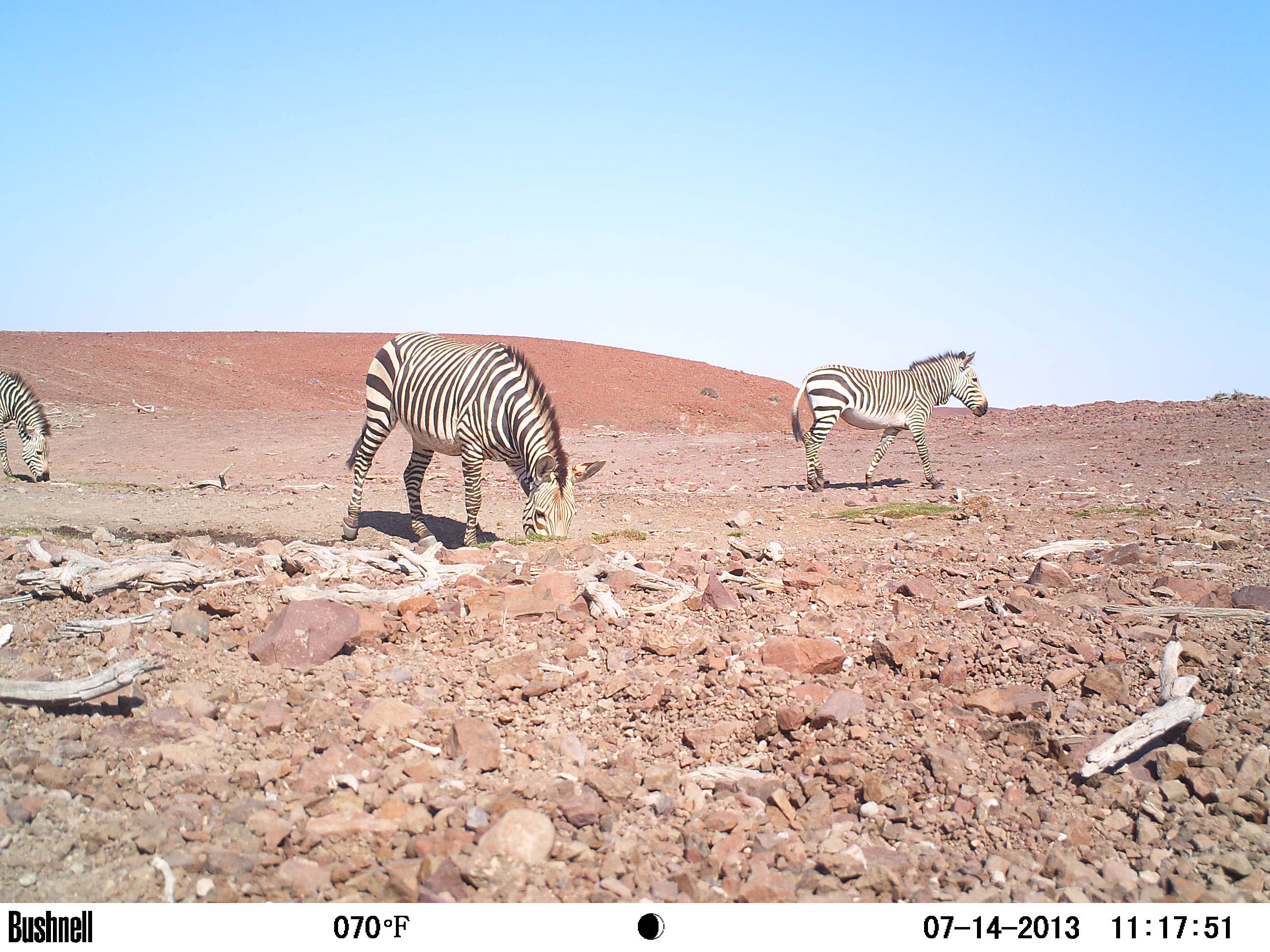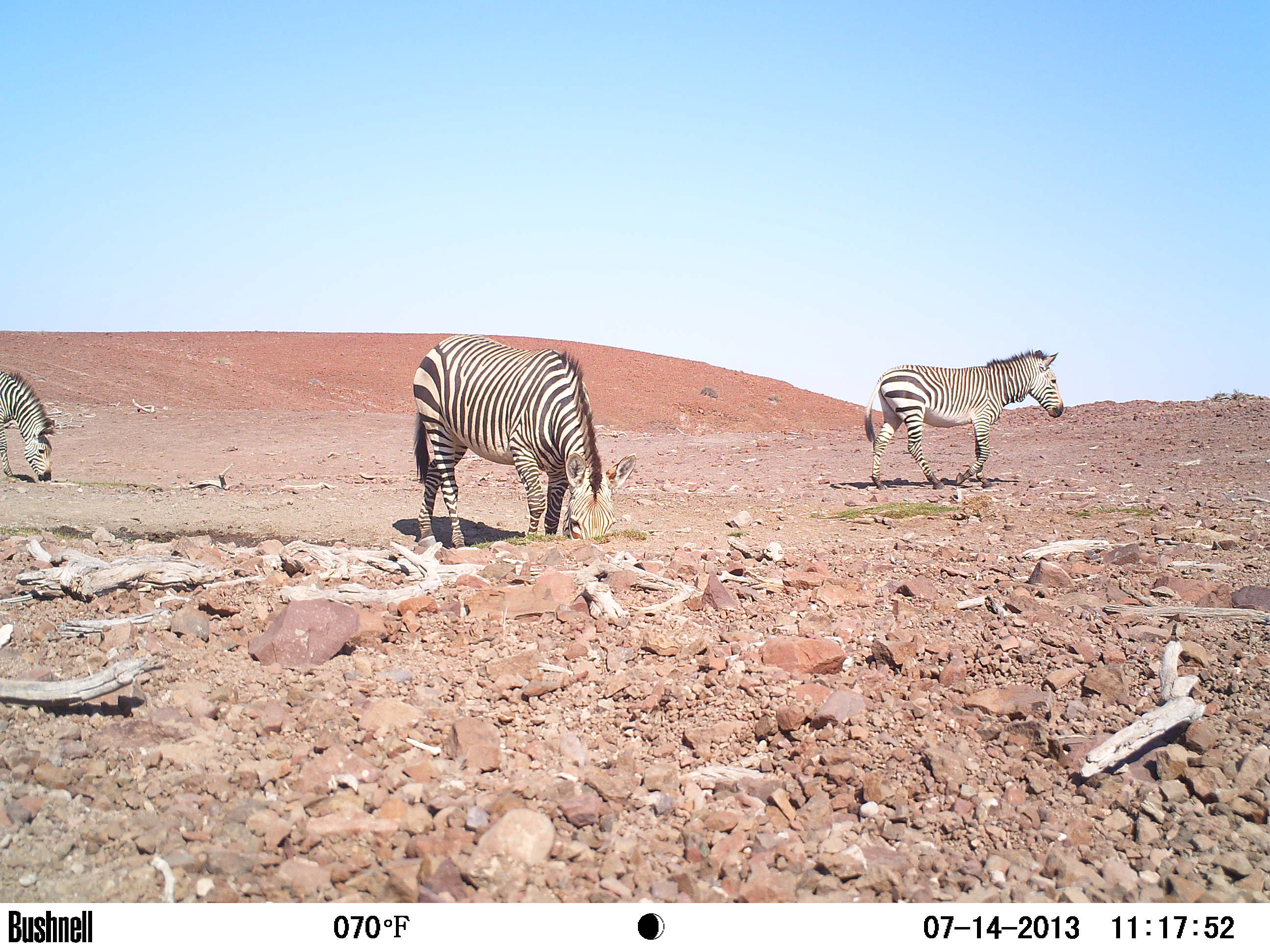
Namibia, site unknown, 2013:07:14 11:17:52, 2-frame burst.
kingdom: Animalia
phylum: Chordata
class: Mammalia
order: Perissodactyla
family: Equidae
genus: Equus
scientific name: Equus zebra hartmannae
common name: hartmann's mountain zebra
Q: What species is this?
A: Equus zebra hartmannae (hartmann's mountain zebra).